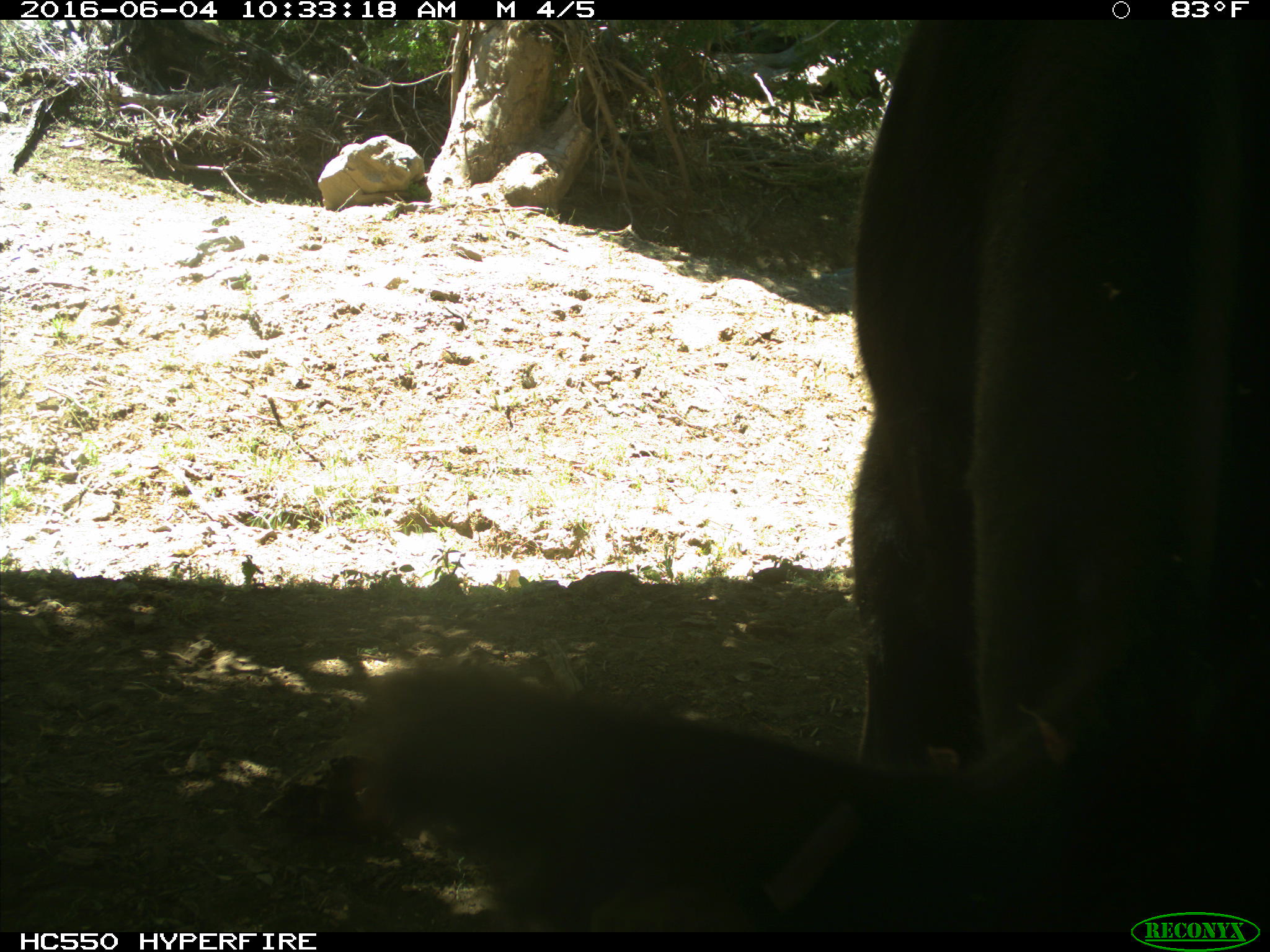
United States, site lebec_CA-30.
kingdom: Animalia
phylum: Chordata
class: Mammalia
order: Artiodactyla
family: Bovidae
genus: Bos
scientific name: Bos taurus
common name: domestic cow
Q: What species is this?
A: Bos taurus (domestic cow).